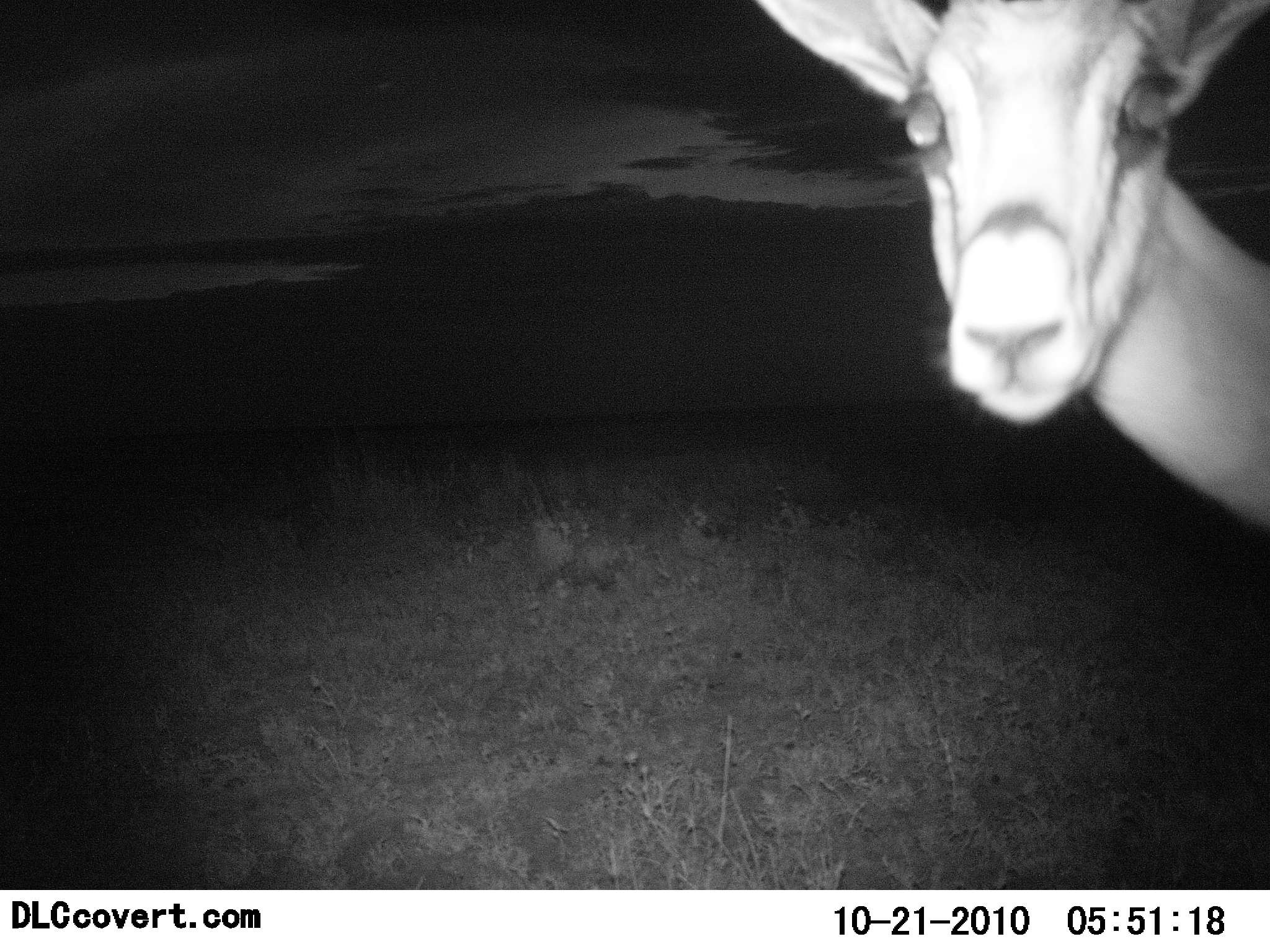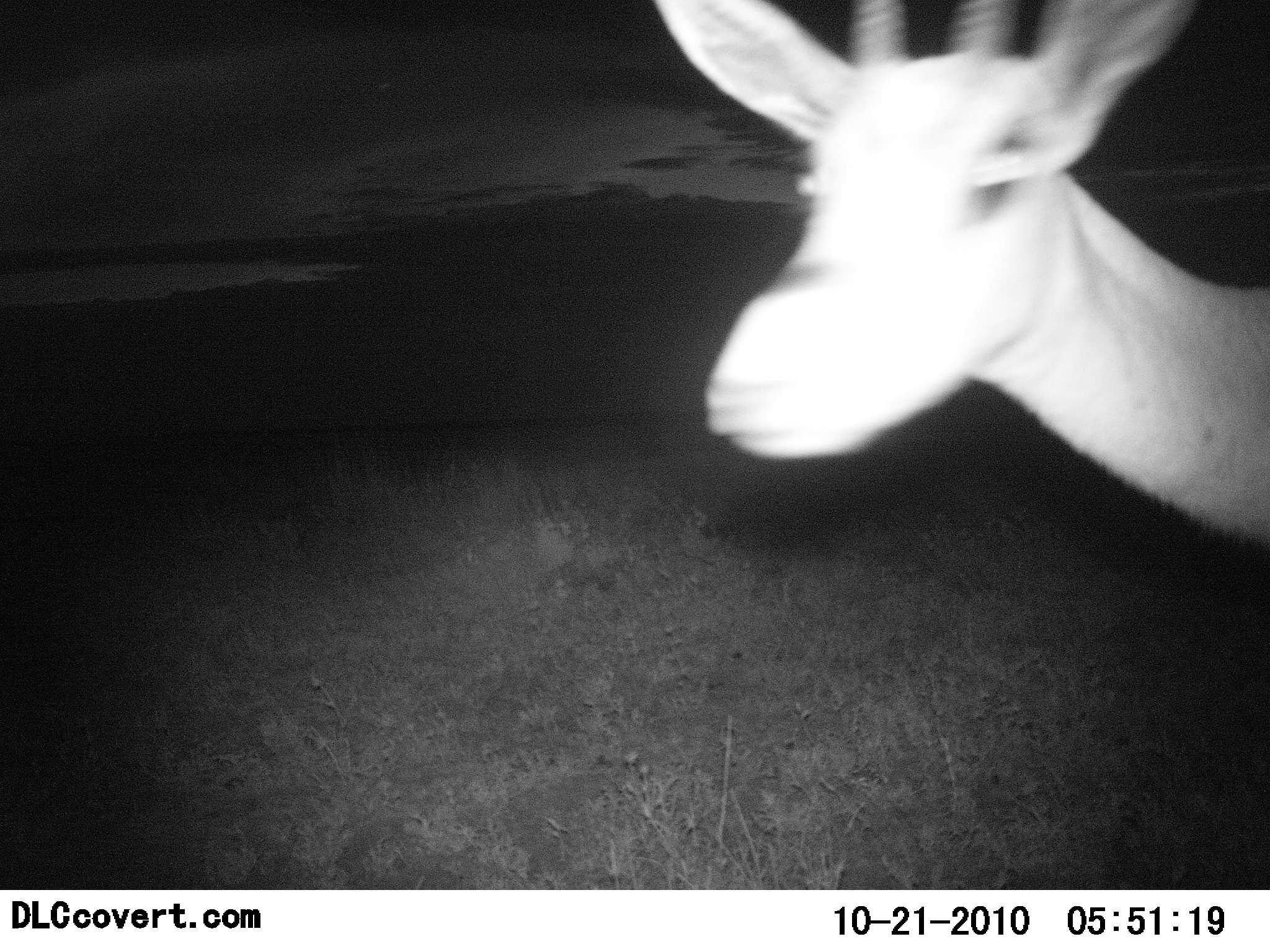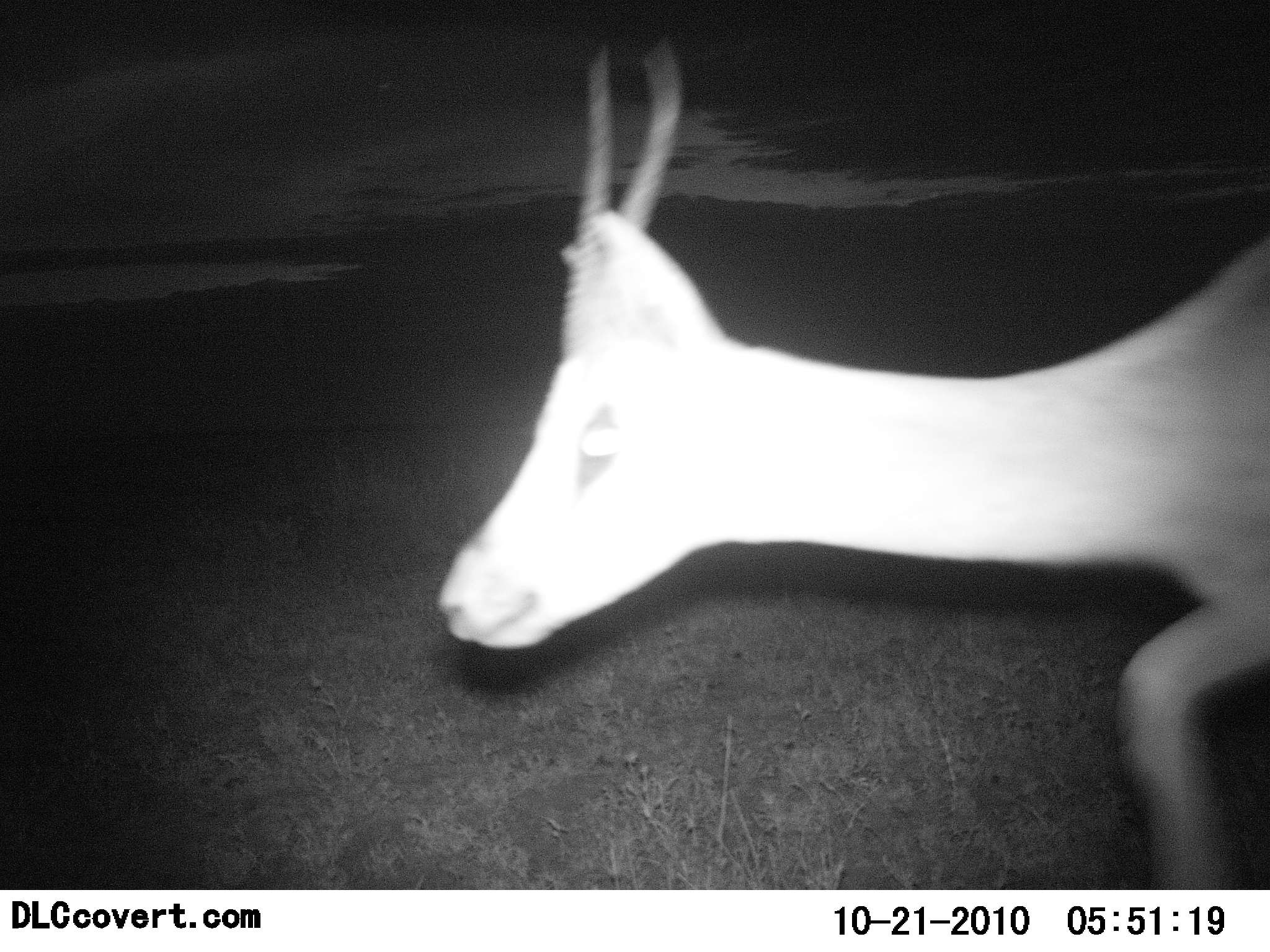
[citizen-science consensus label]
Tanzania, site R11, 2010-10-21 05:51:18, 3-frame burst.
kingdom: Animalia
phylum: Chordata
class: Mammalia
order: Artiodactyla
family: Bovidae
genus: Nanger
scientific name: Nanger granti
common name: grant's gazelle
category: gazellegrants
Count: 1.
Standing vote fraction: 43%.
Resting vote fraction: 0%.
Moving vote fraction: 50%.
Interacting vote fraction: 14%.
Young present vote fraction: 0%.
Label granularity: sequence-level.